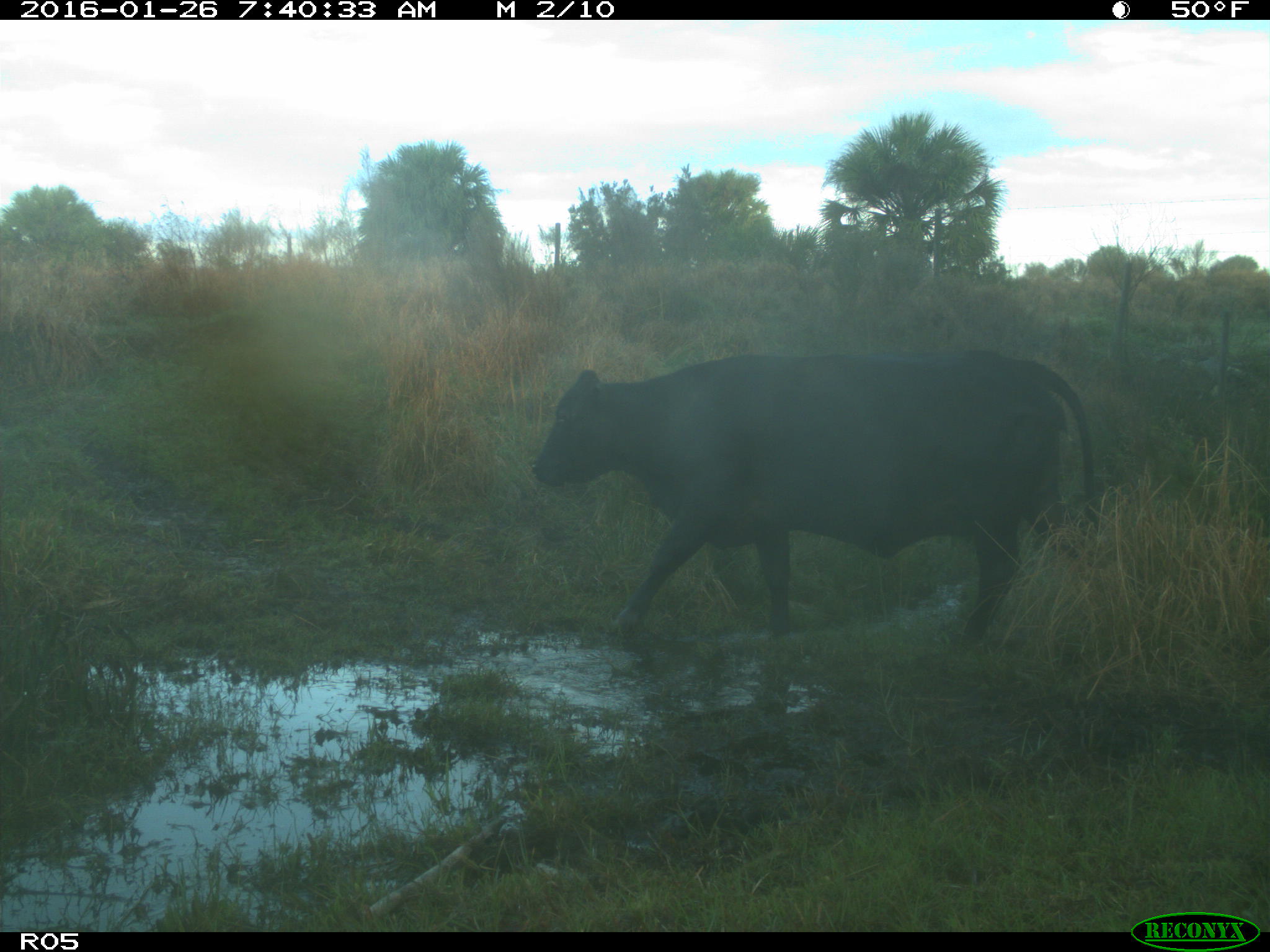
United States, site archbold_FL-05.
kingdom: Animalia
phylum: Chordata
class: Mammalia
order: Artiodactyla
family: Bovidae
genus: Bos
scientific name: Bos taurus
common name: domestic cow